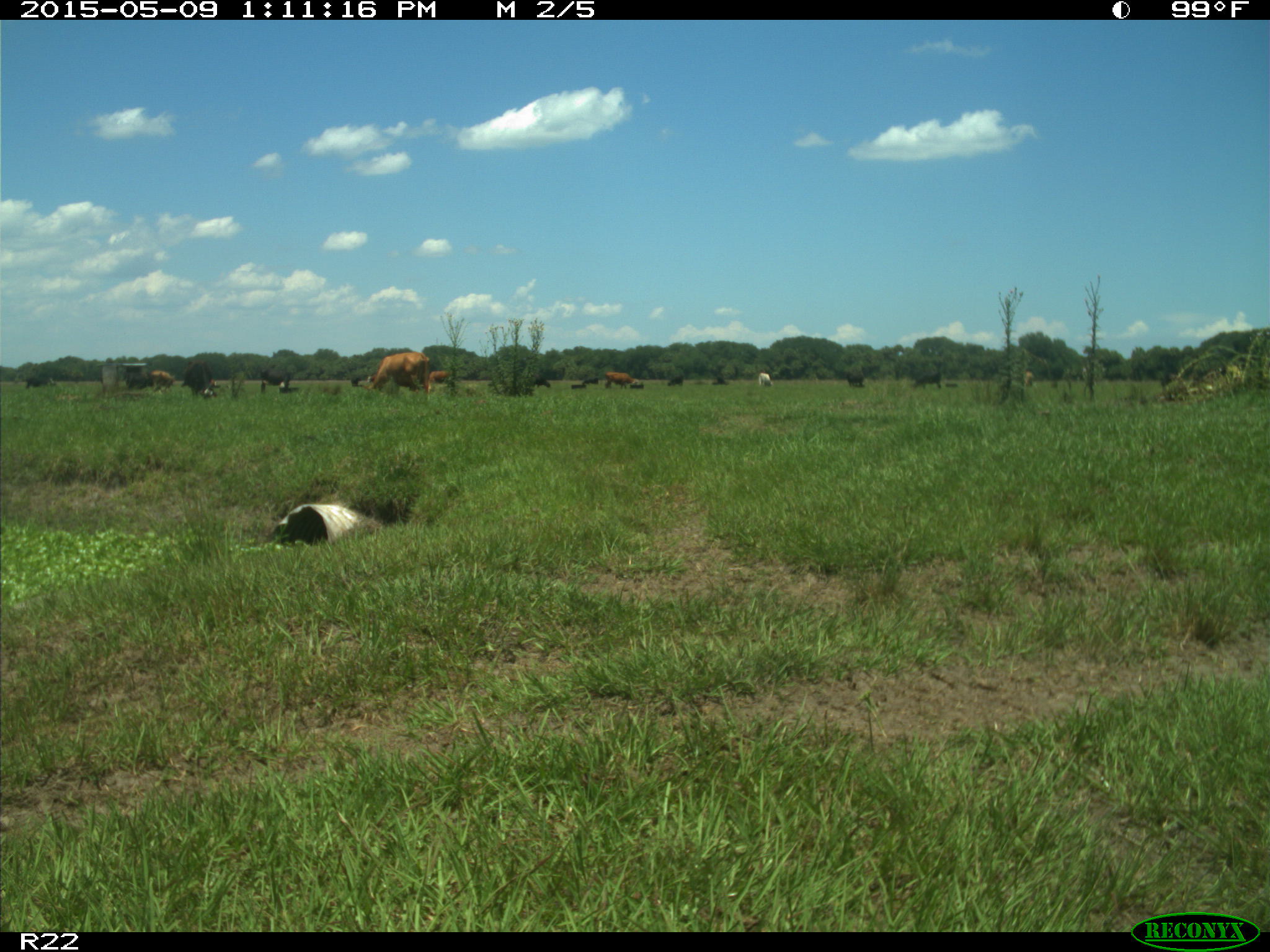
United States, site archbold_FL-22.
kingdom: Animalia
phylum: Chordata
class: Mammalia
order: Artiodactyla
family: Bovidae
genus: Bos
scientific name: Bos taurus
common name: domestic cow